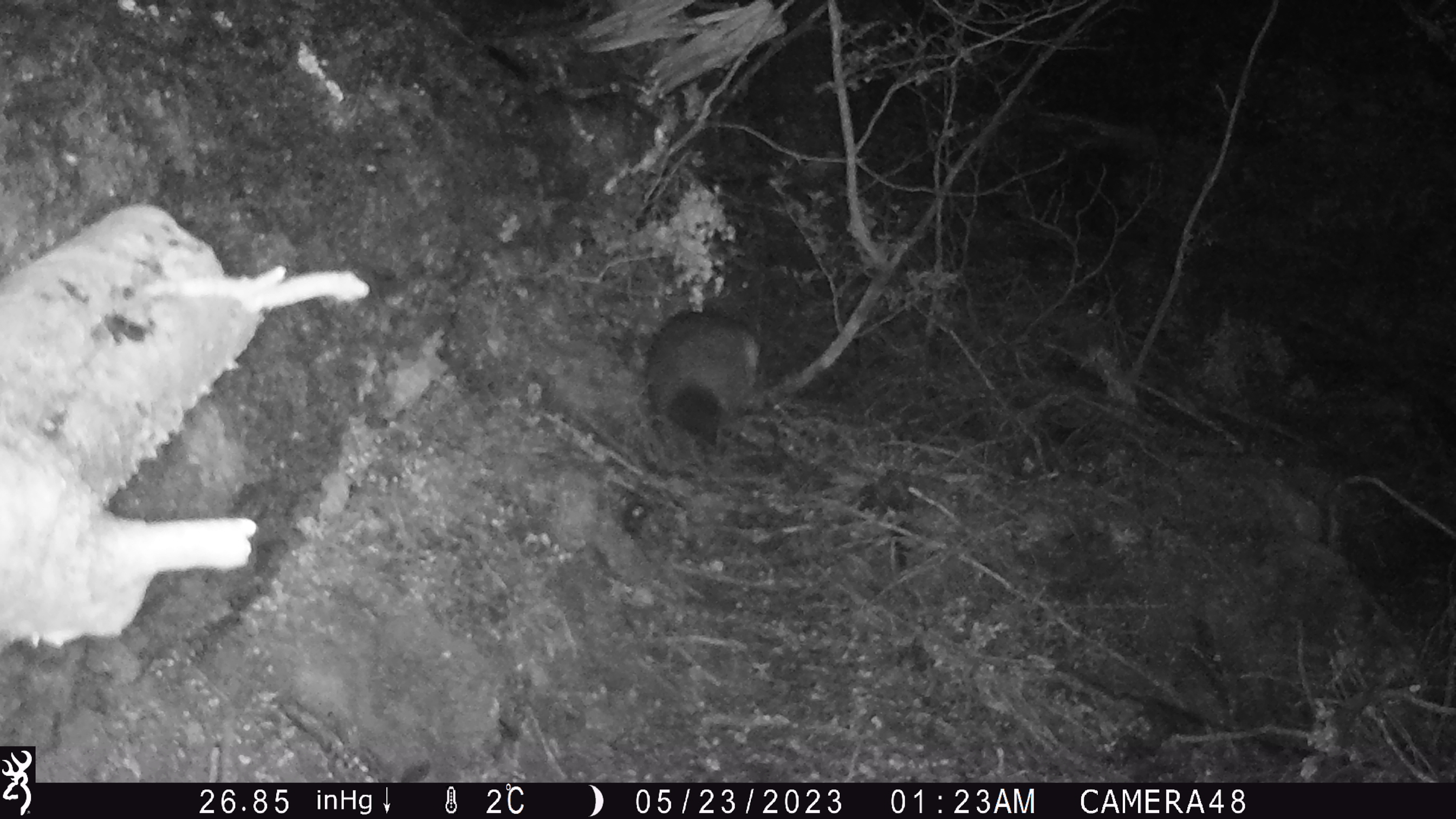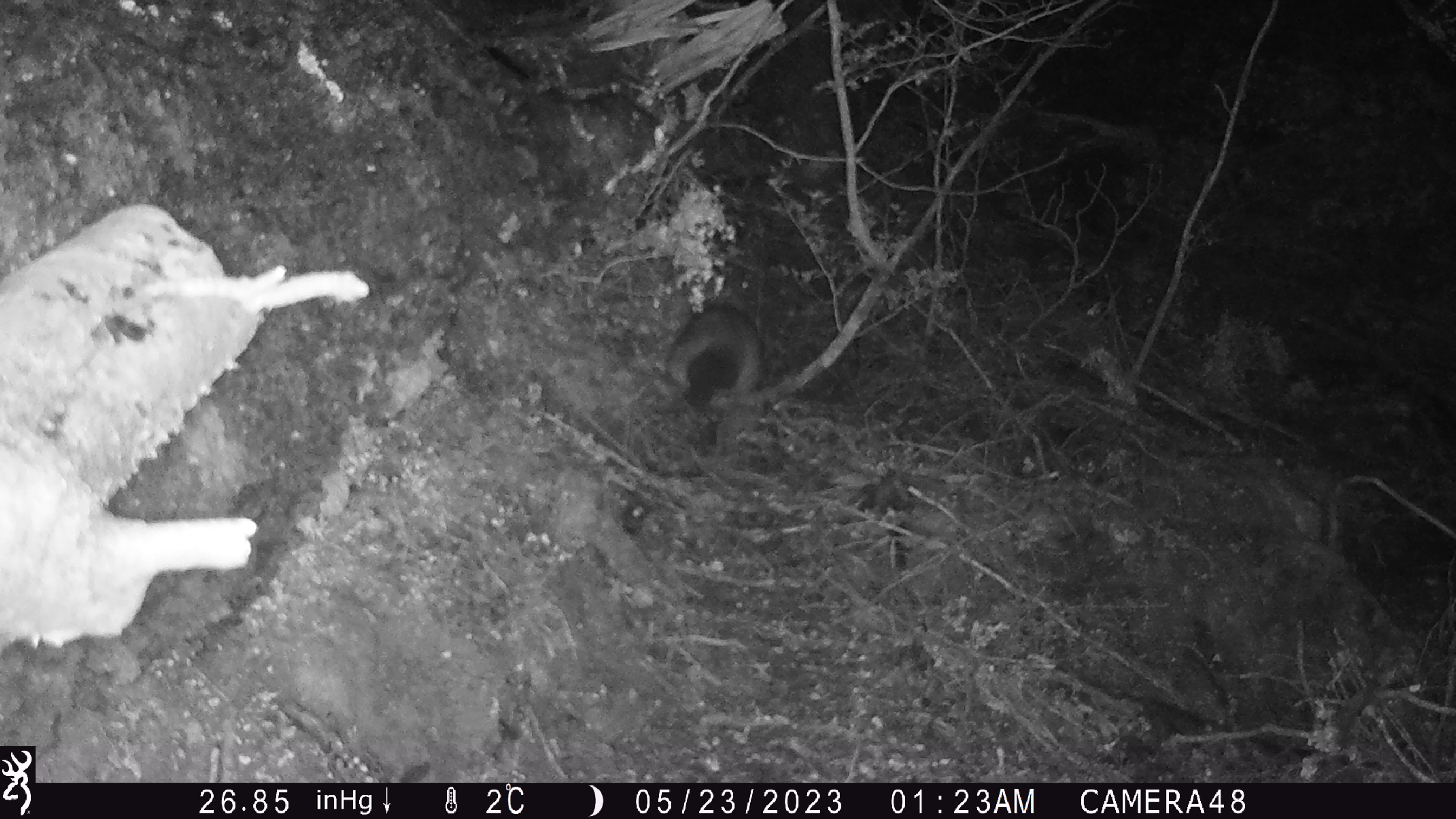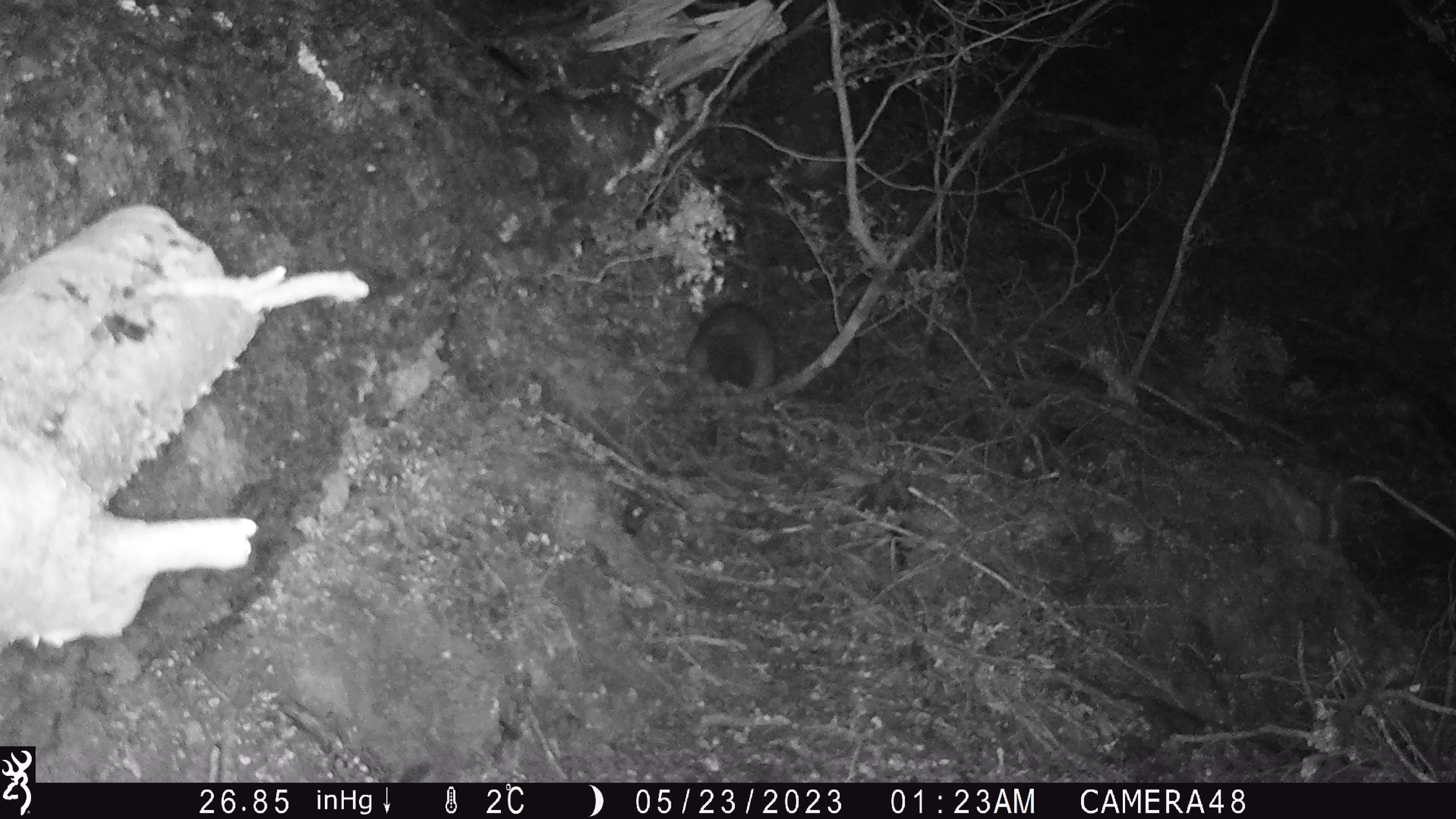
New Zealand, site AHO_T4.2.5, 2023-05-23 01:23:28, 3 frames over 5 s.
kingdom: Animalia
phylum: Chordata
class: Mammalia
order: Carnivora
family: Mustelidae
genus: Mustela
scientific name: Mustela erminea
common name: stoat